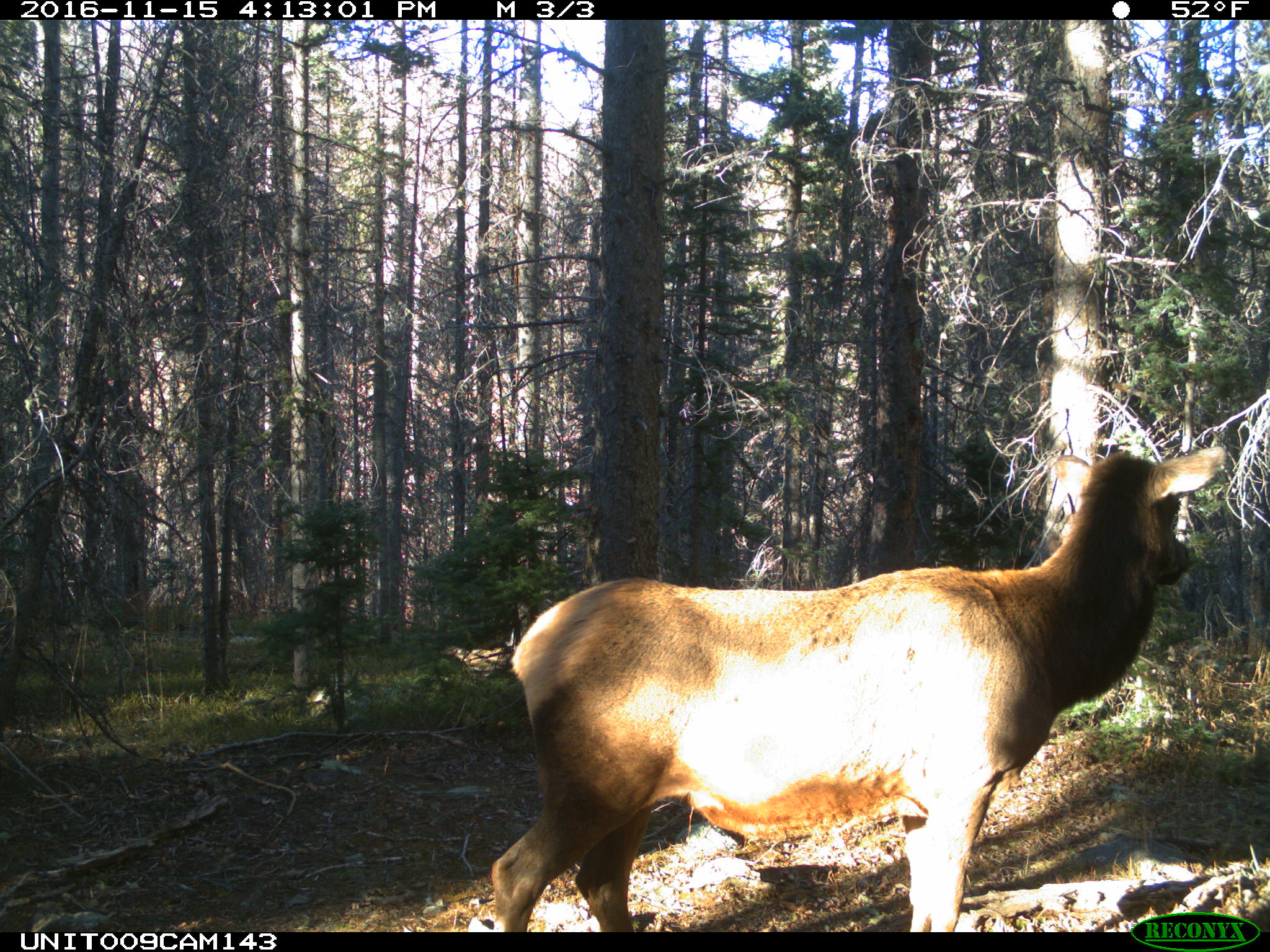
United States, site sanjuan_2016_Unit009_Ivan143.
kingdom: Animalia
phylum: Chordata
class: Mammalia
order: Artiodactyla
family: Cervidae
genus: Cervus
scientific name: Cervus elaphus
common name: red deer